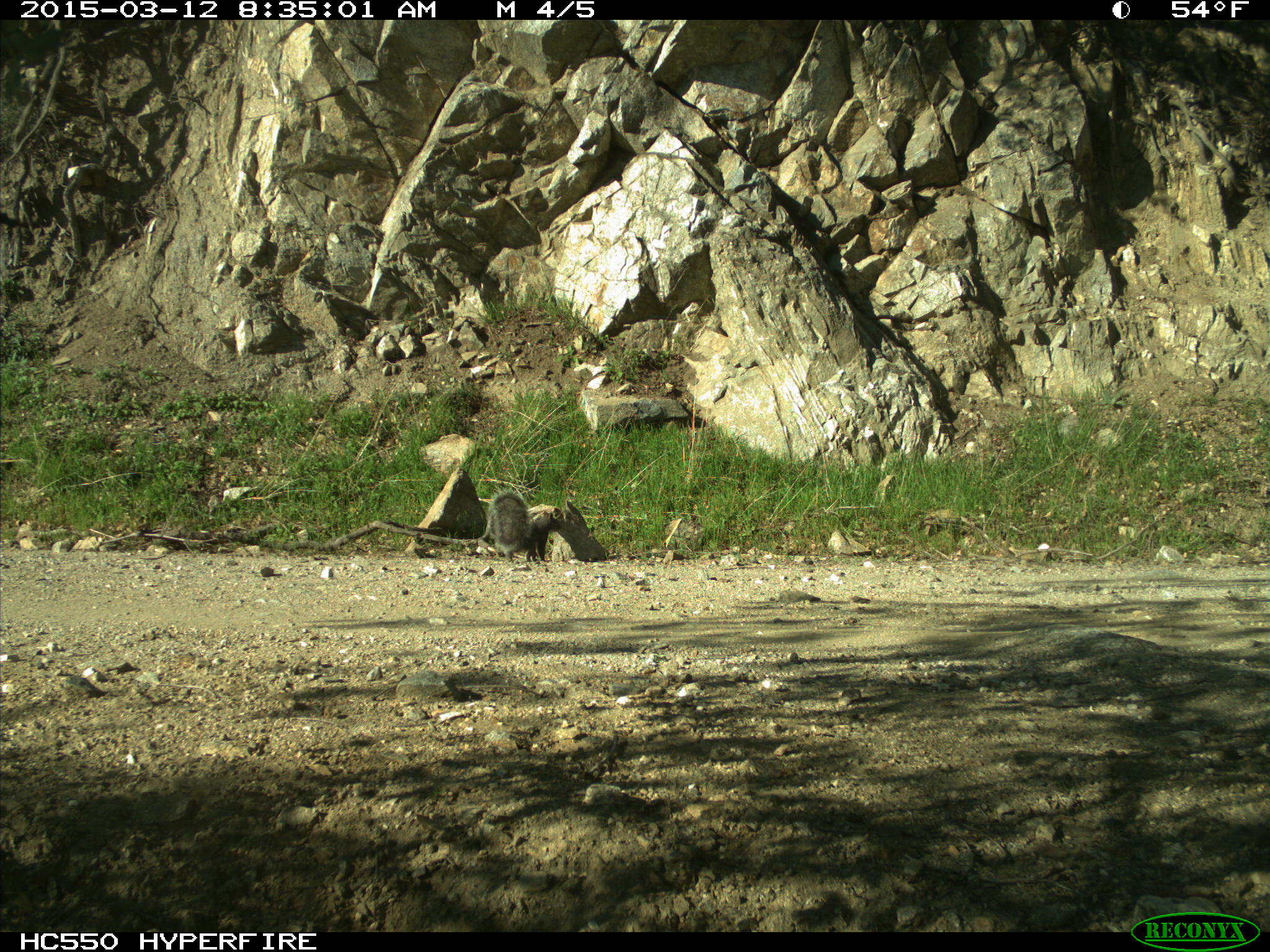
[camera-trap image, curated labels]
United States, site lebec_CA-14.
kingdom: Animalia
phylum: Chordata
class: Mammalia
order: Rodentia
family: Sciuridae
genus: Sciurus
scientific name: Sciurus carolinensis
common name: eastern gray squirrel